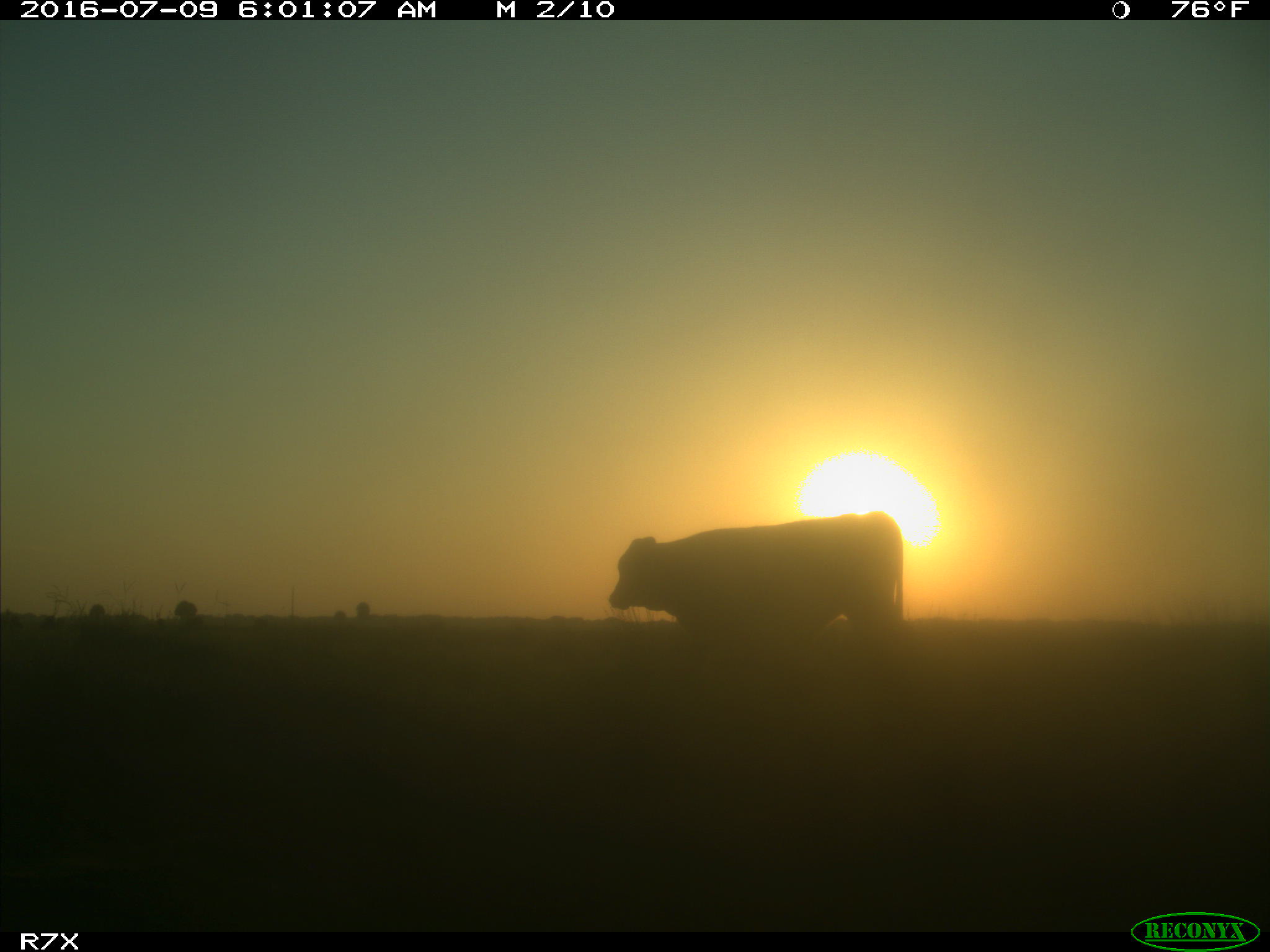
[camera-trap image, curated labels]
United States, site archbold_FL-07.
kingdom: Animalia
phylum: Chordata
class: Mammalia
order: Artiodactyla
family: Bovidae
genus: Bos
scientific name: Bos taurus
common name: domestic cow